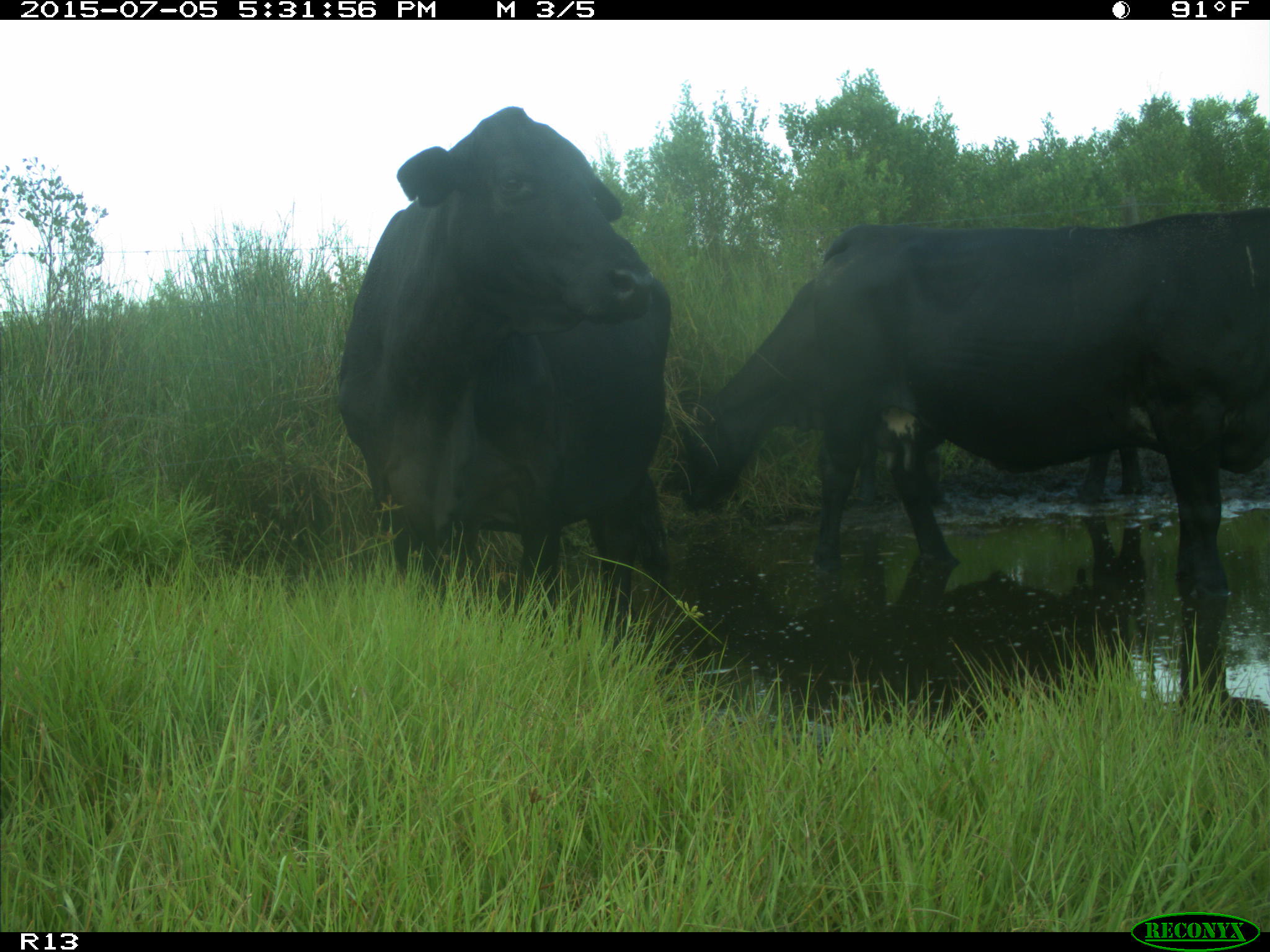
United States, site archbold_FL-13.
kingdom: Animalia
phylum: Chordata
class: Mammalia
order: Artiodactyla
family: Bovidae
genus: Bos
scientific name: Bos taurus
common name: domestic cow